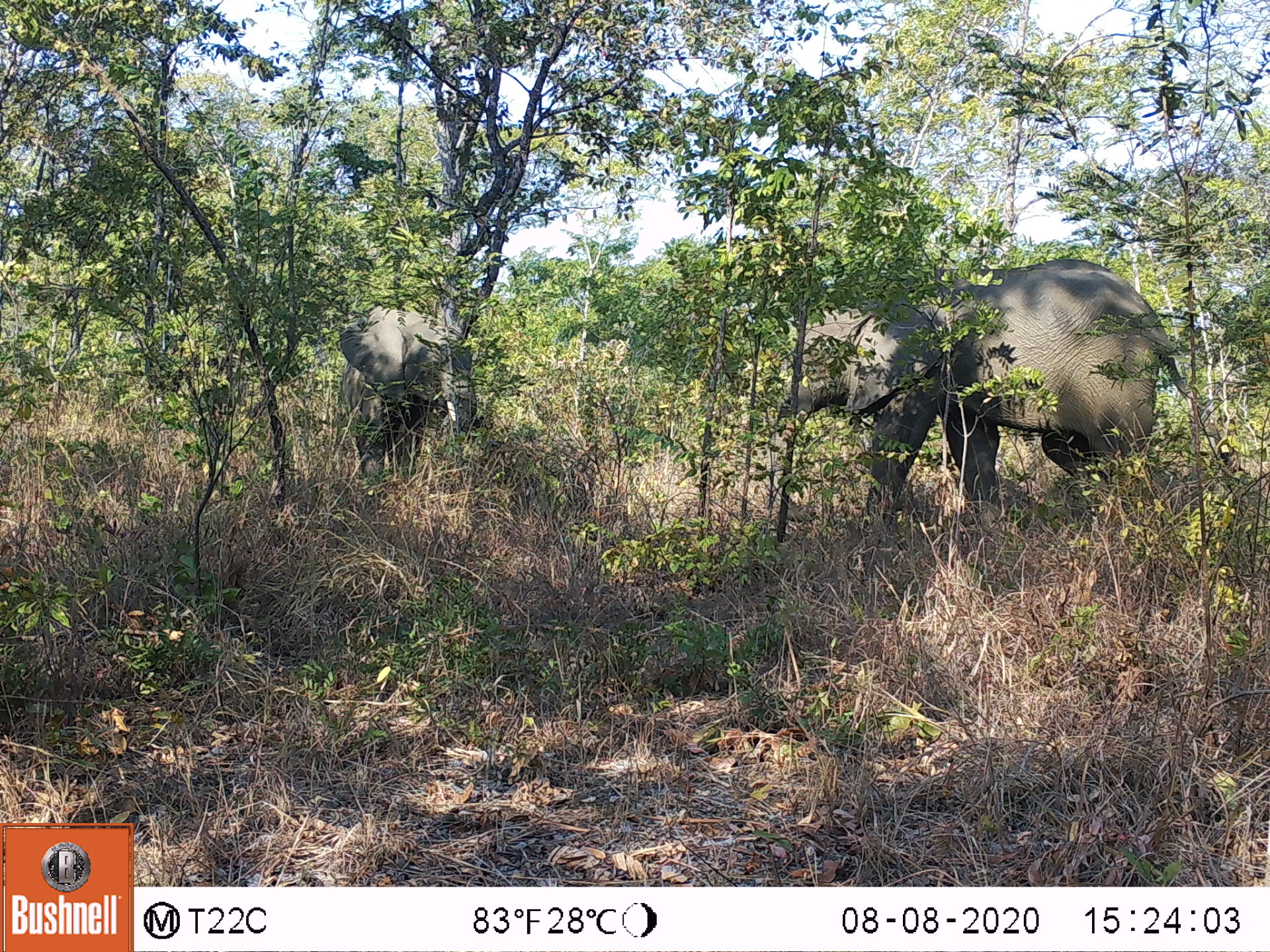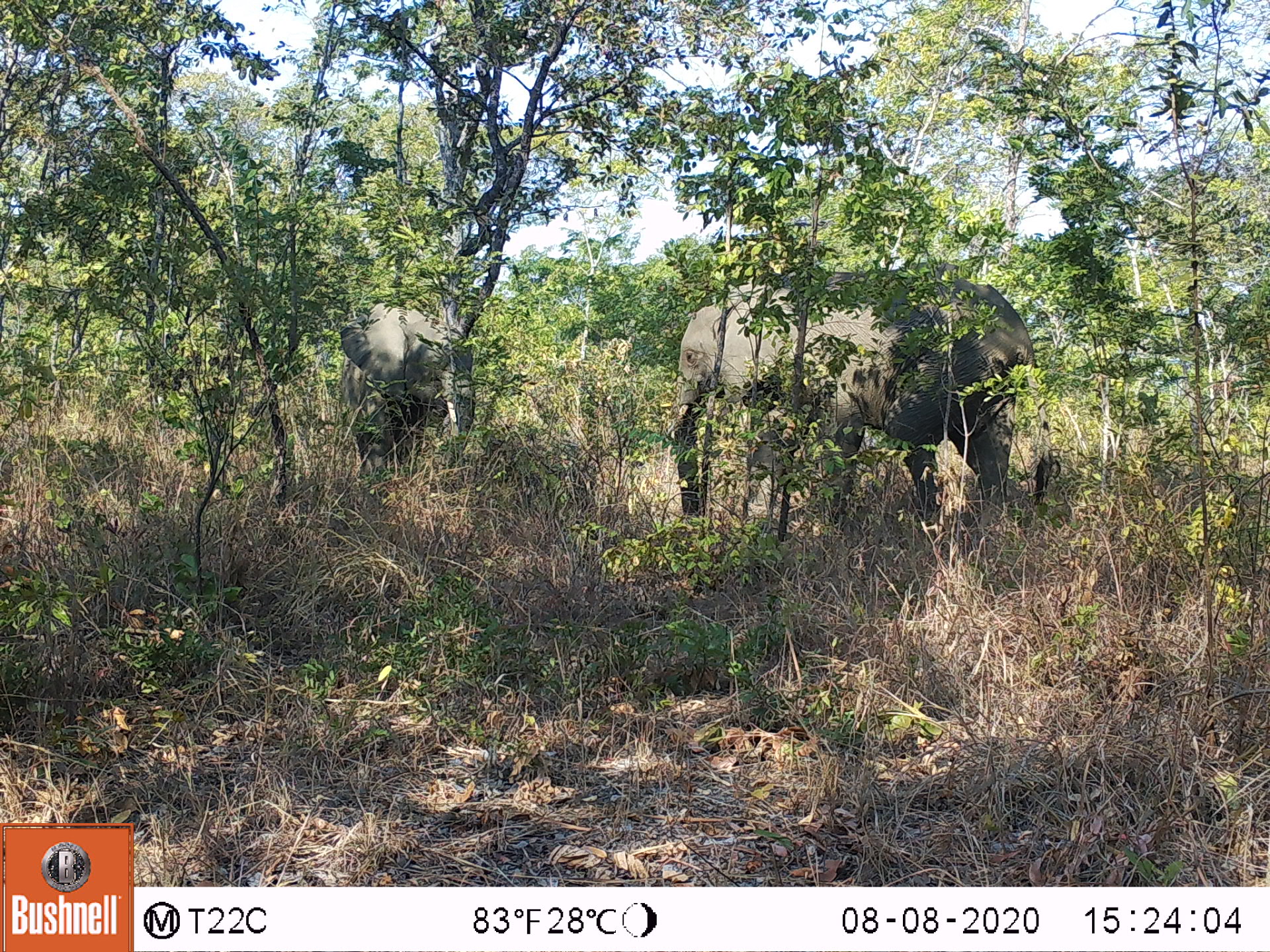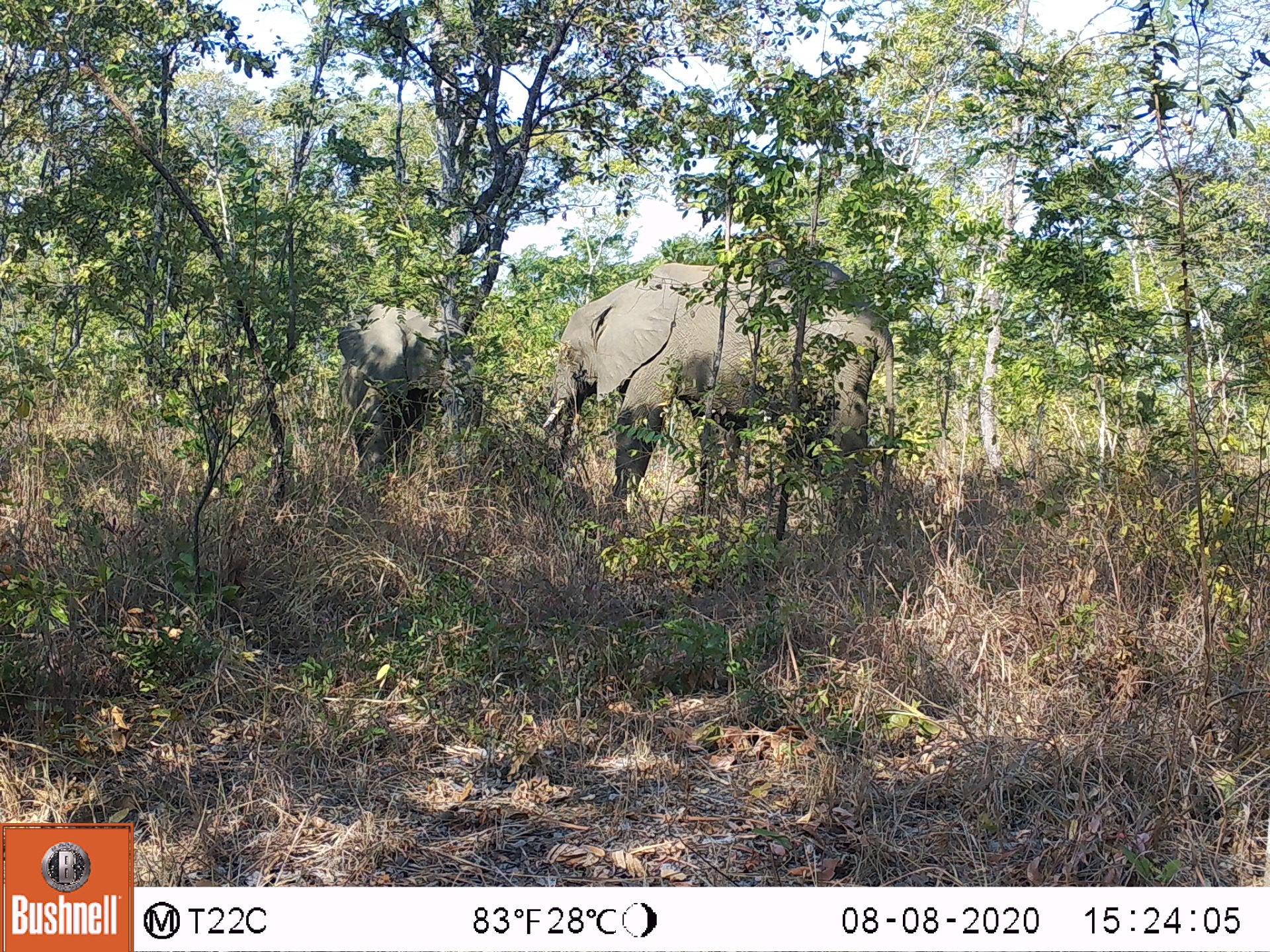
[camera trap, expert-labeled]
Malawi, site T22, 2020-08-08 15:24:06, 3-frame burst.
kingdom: Animalia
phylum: Chordata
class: Mammalia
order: Proboscidea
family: Elephantidae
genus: Loxodonta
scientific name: Loxodonta africana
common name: african savanna elephant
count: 2